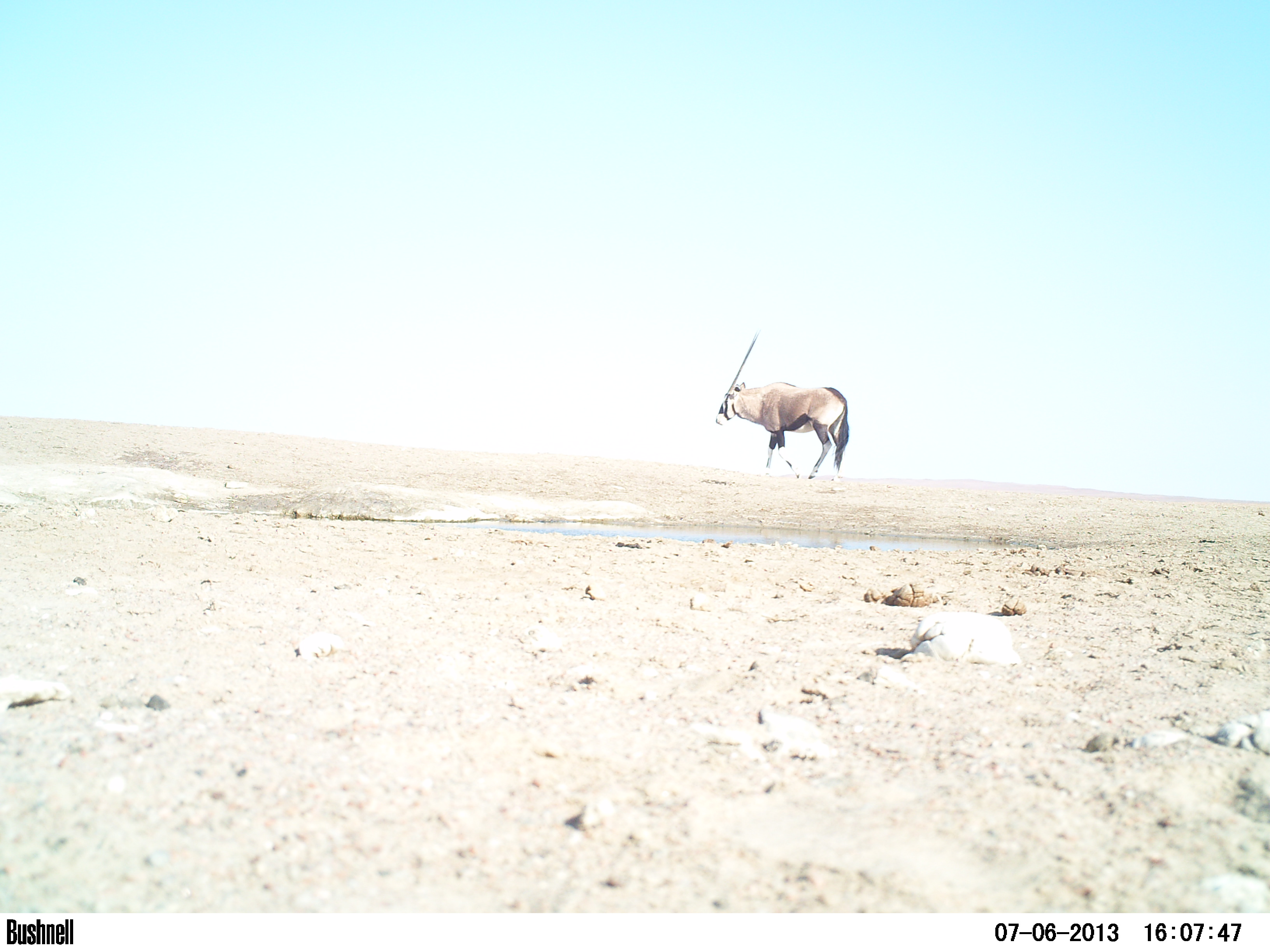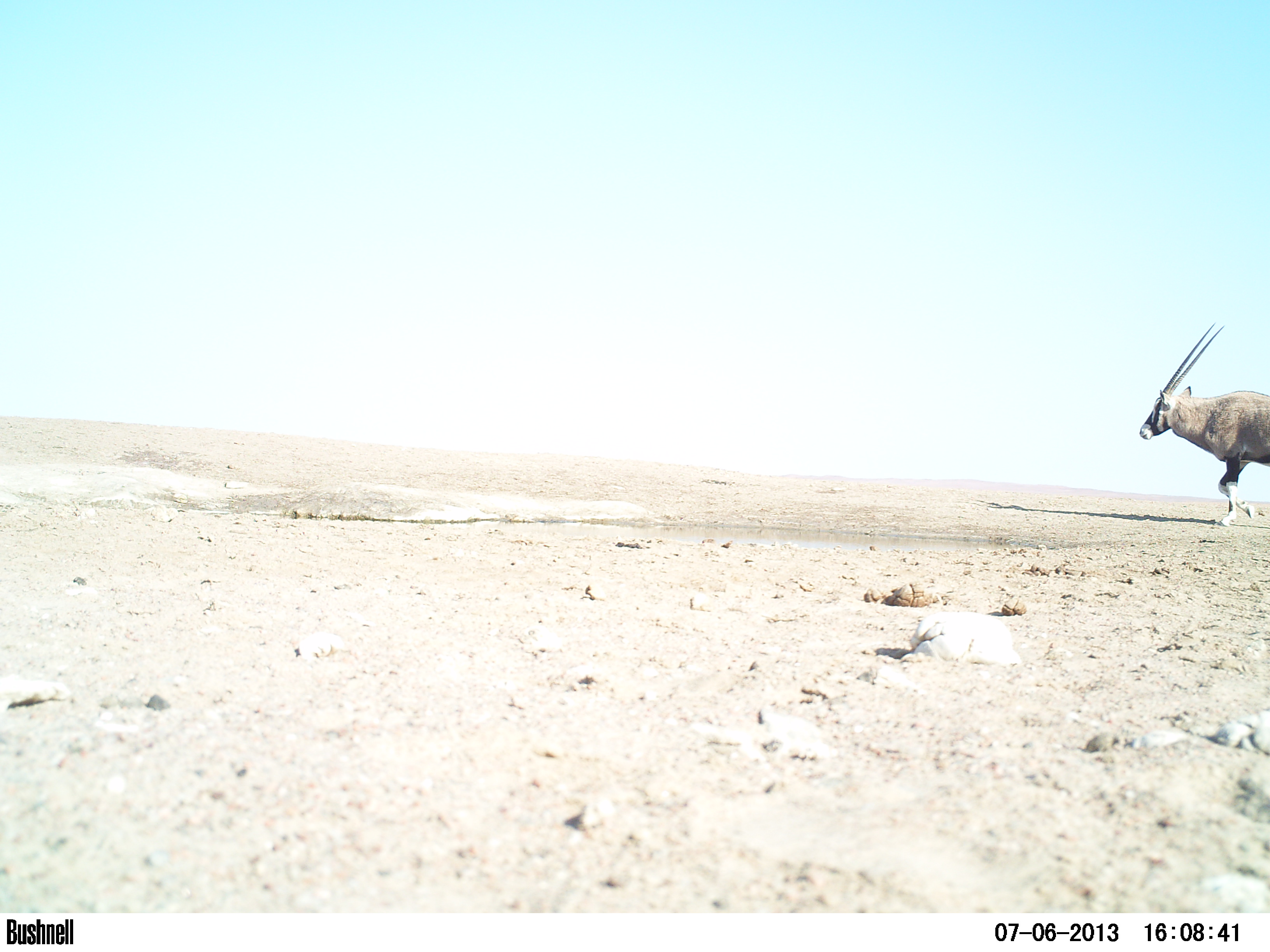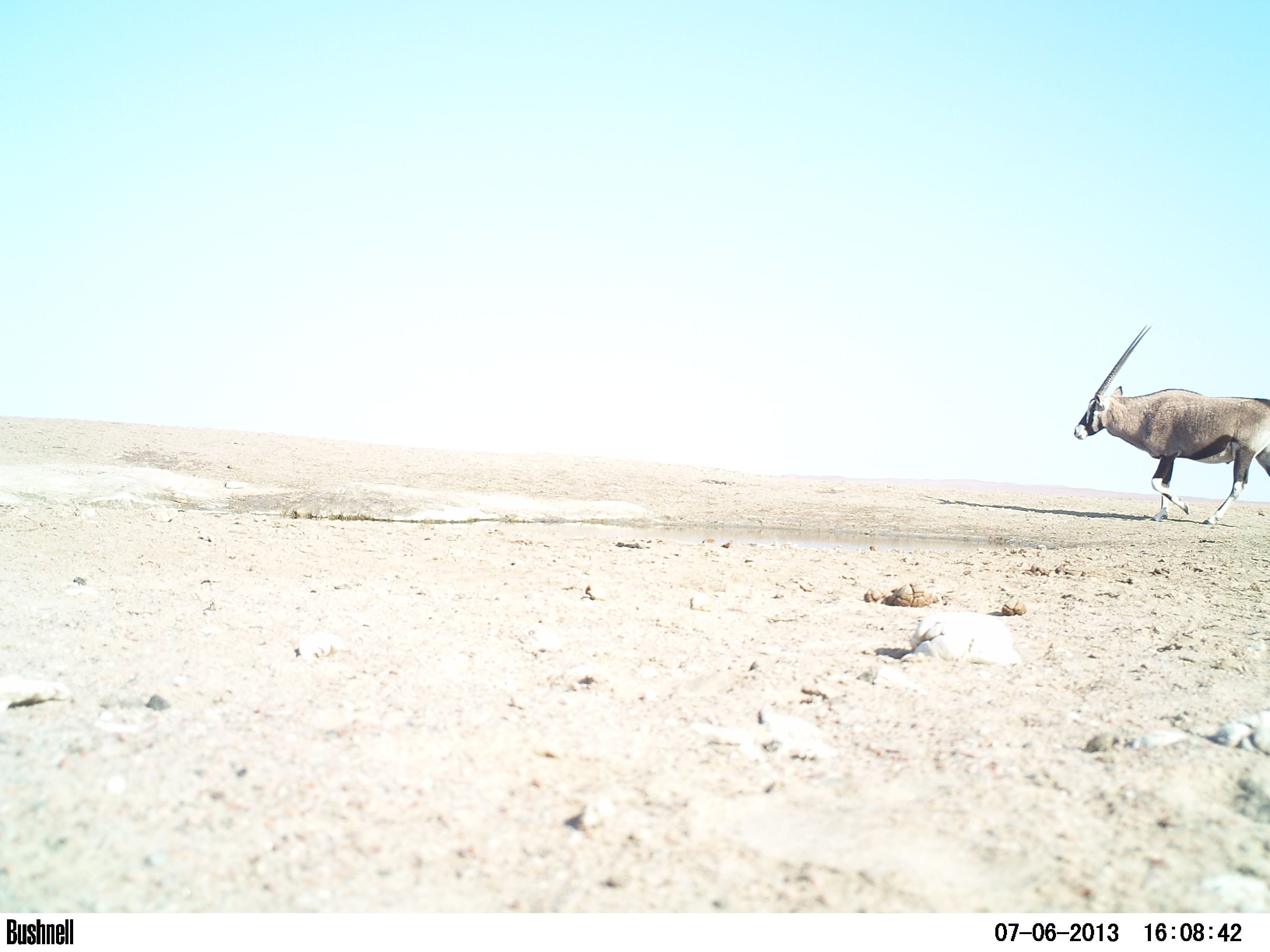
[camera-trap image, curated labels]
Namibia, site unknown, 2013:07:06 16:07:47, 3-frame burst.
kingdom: Animalia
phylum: Chordata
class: Mammalia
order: Artiodactyla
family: Bovidae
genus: Oryx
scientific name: Oryx gazella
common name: gemsbok